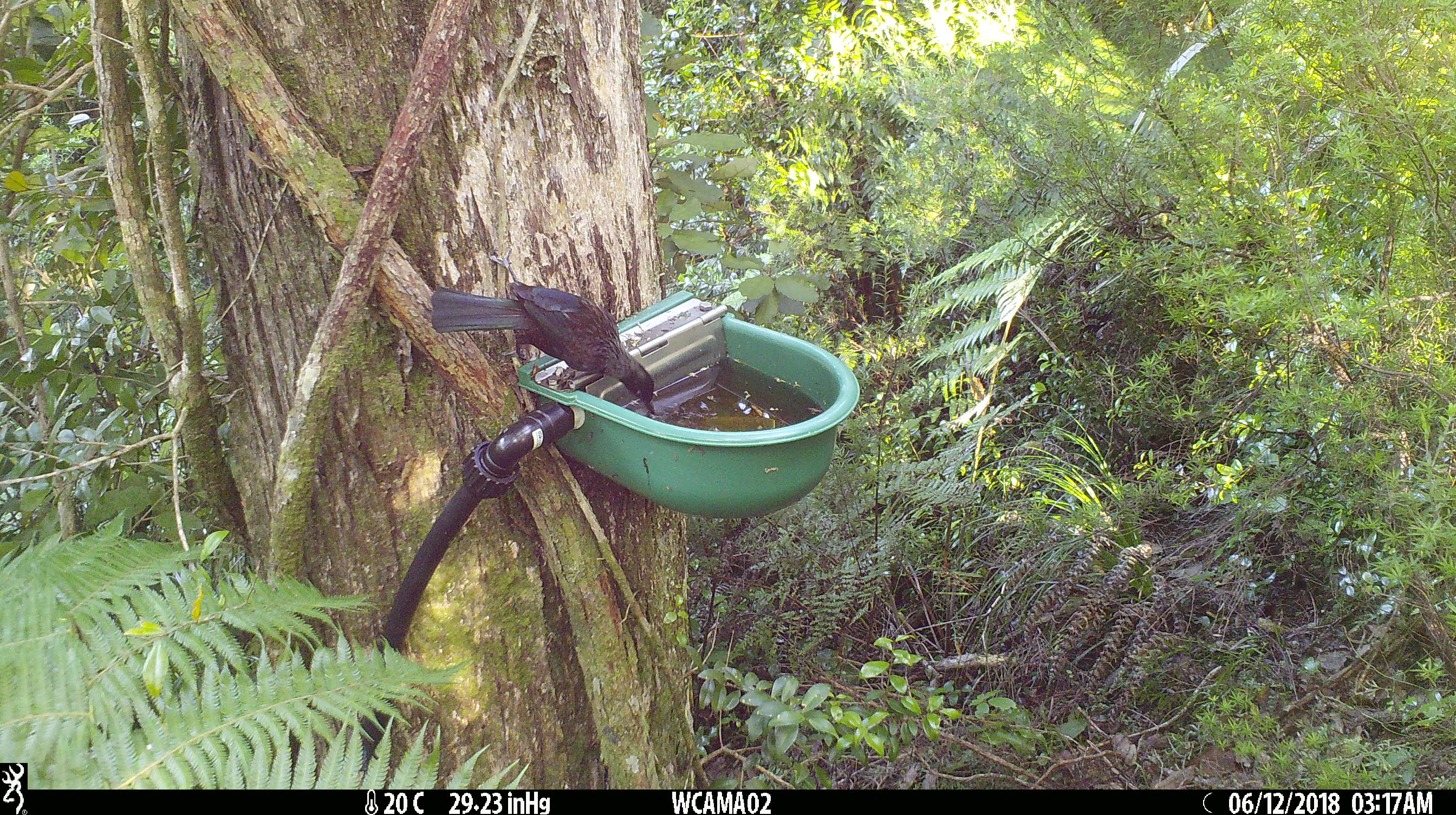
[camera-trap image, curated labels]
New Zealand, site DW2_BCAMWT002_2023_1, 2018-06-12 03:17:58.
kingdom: Animalia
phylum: Chordata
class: Aves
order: Passeriformes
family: Meliphagidae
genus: Prosthemadera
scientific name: Prosthemadera novaeseelandiae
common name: tui